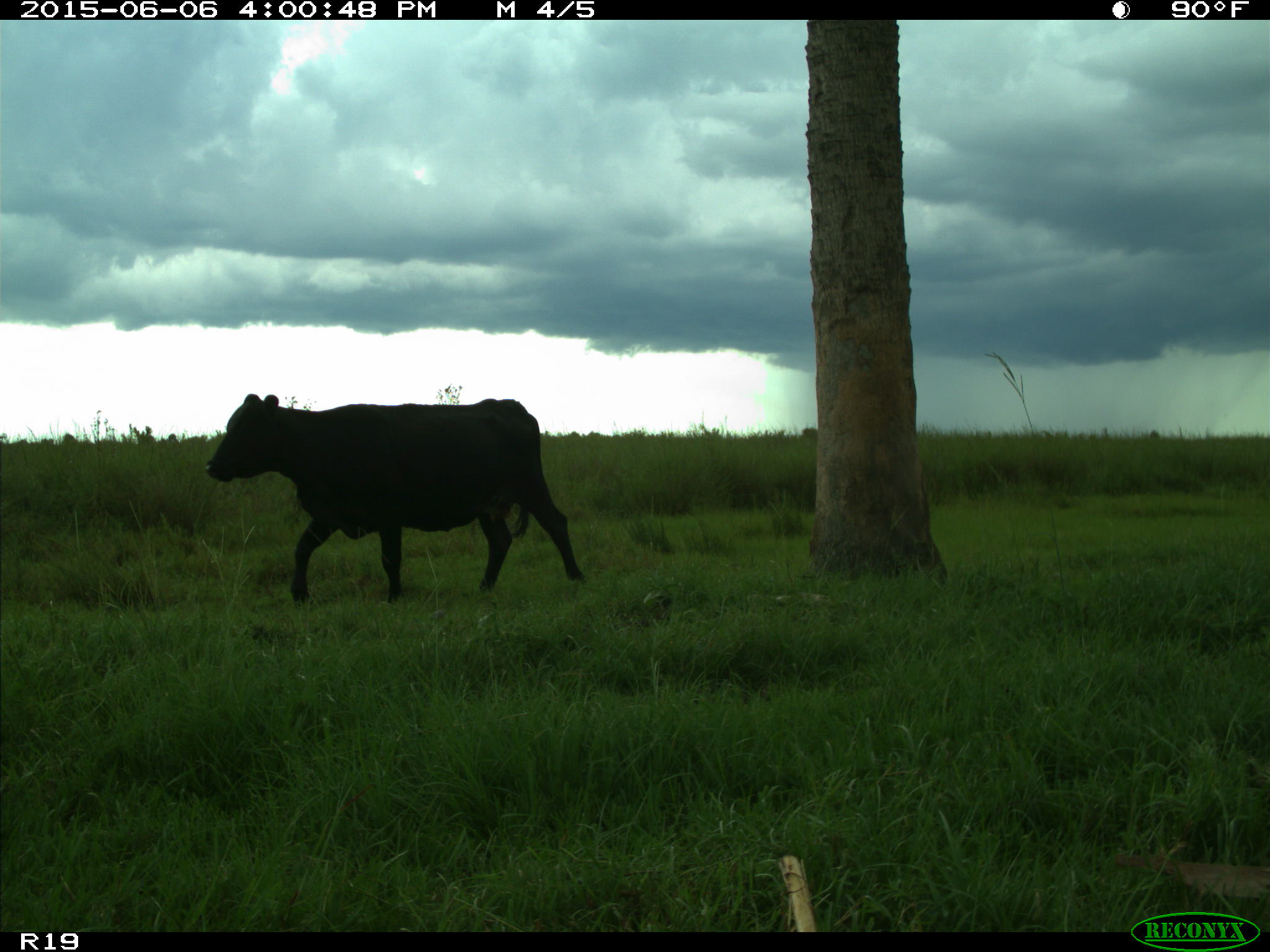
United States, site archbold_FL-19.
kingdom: Animalia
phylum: Chordata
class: Mammalia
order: Artiodactyla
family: Bovidae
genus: Bos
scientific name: Bos taurus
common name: domestic cow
Bos taurus (domestic cow).